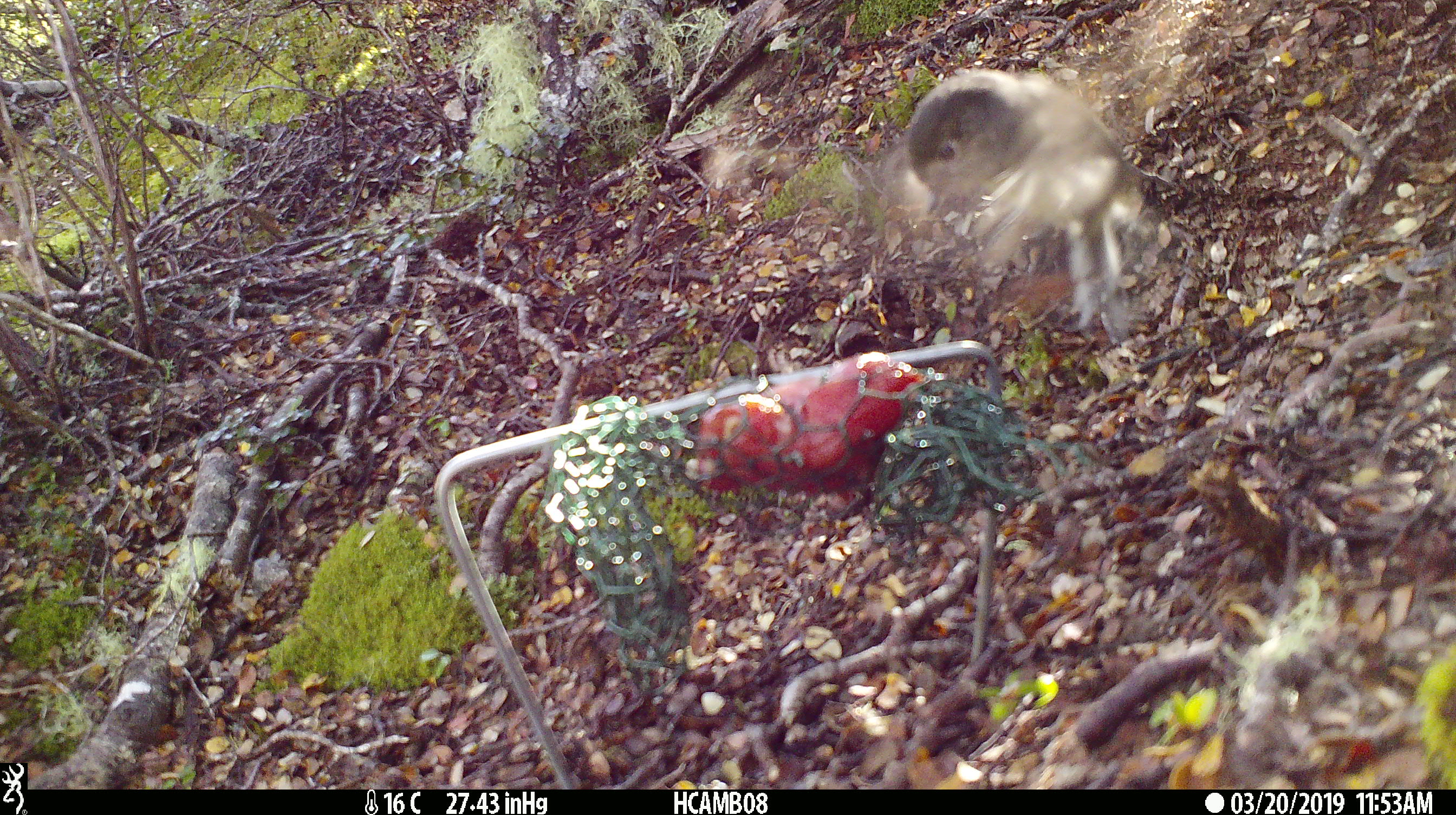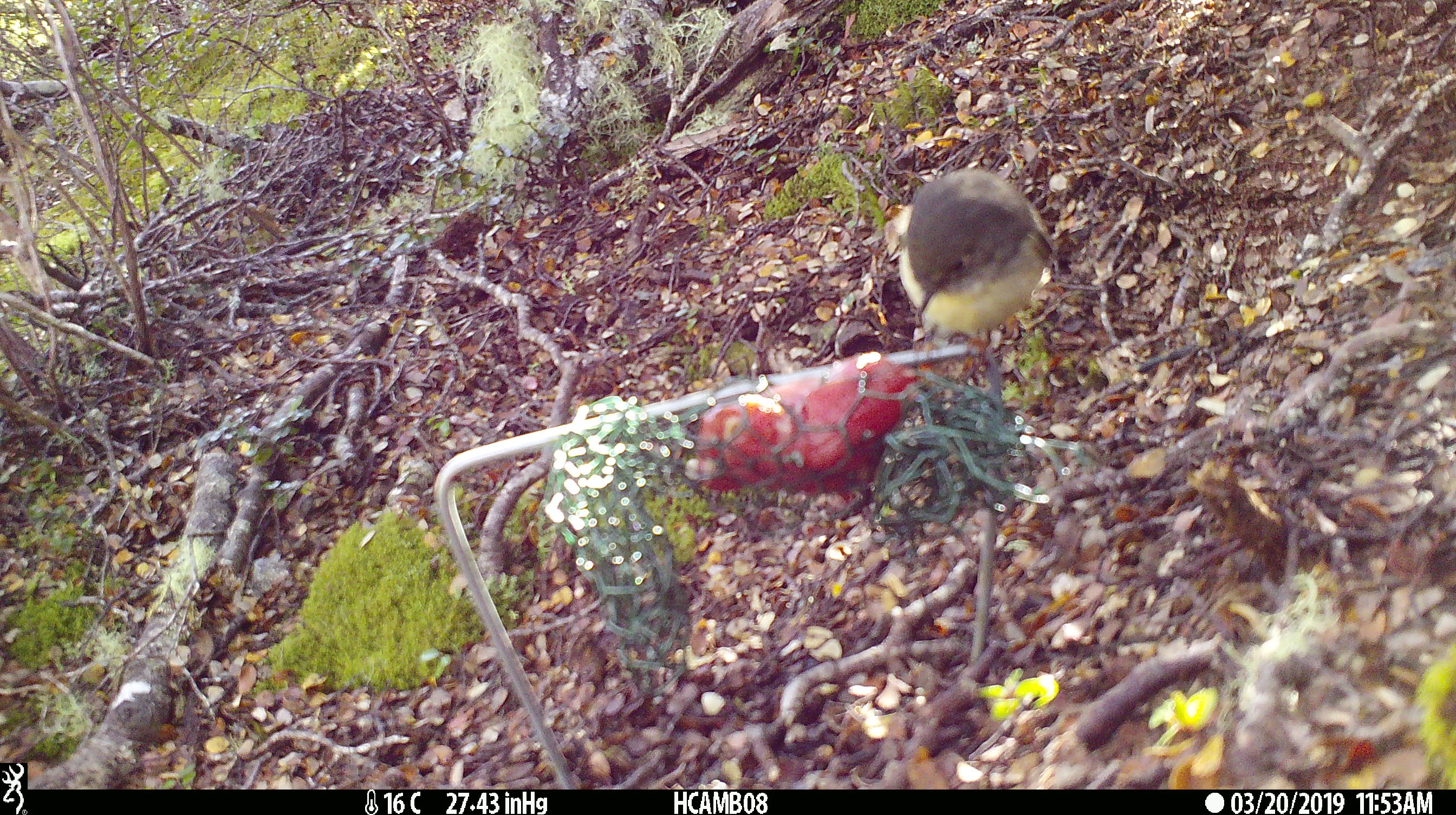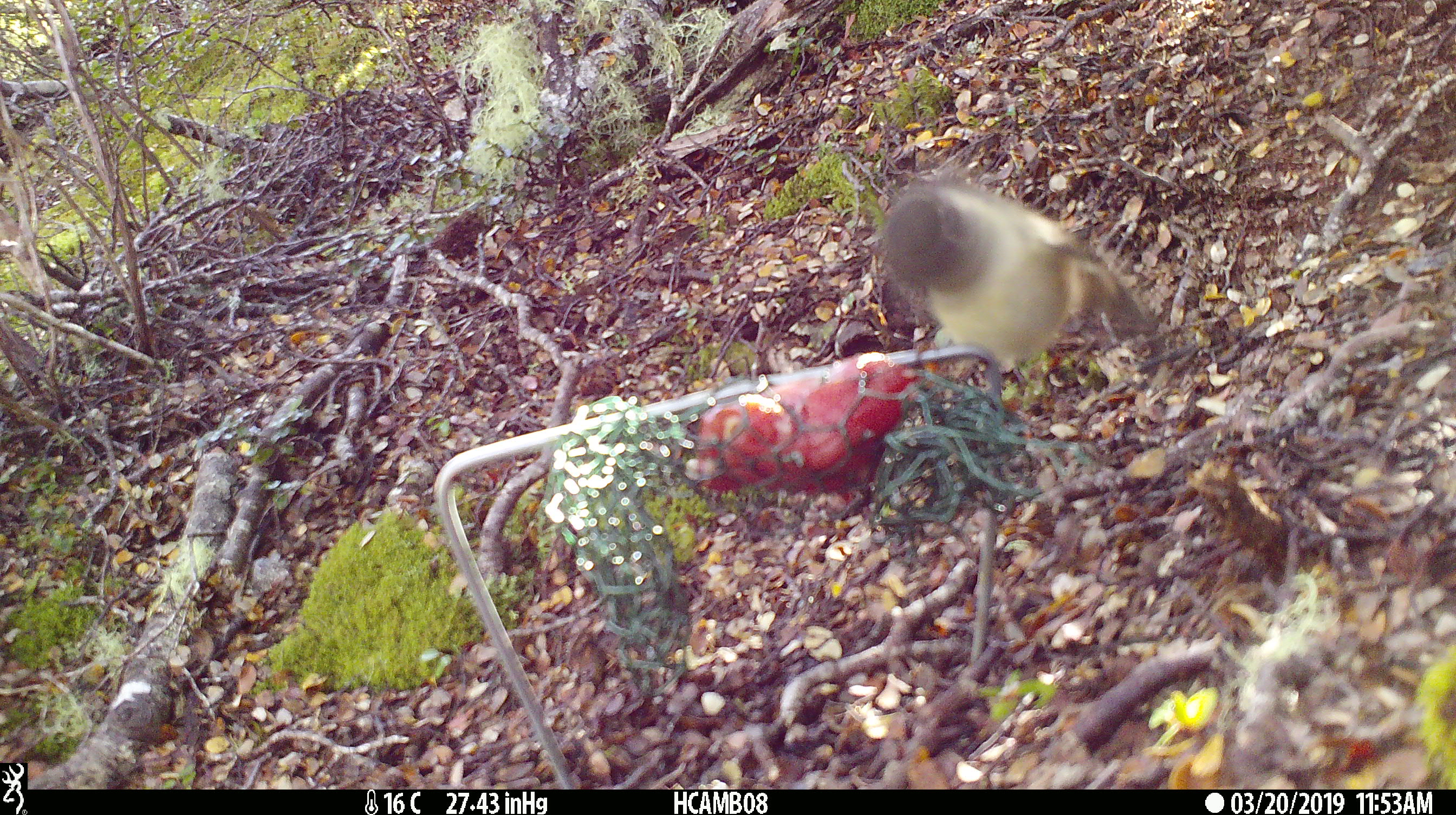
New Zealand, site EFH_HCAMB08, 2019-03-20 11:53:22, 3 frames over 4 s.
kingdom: Animalia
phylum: Chordata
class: Aves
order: Passeriformes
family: Petroicidae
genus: Petroica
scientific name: Petroica macrocephala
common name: tomtit